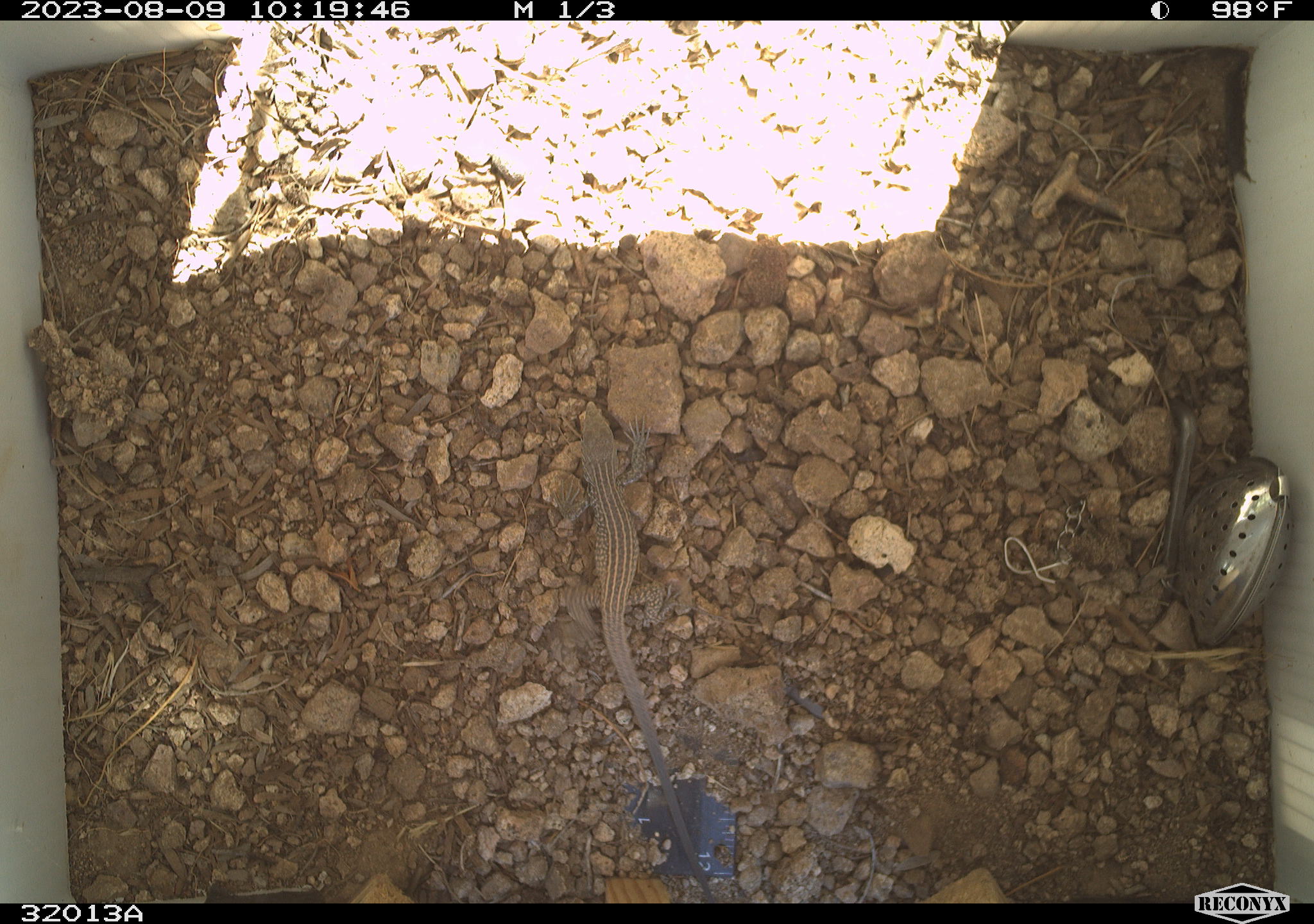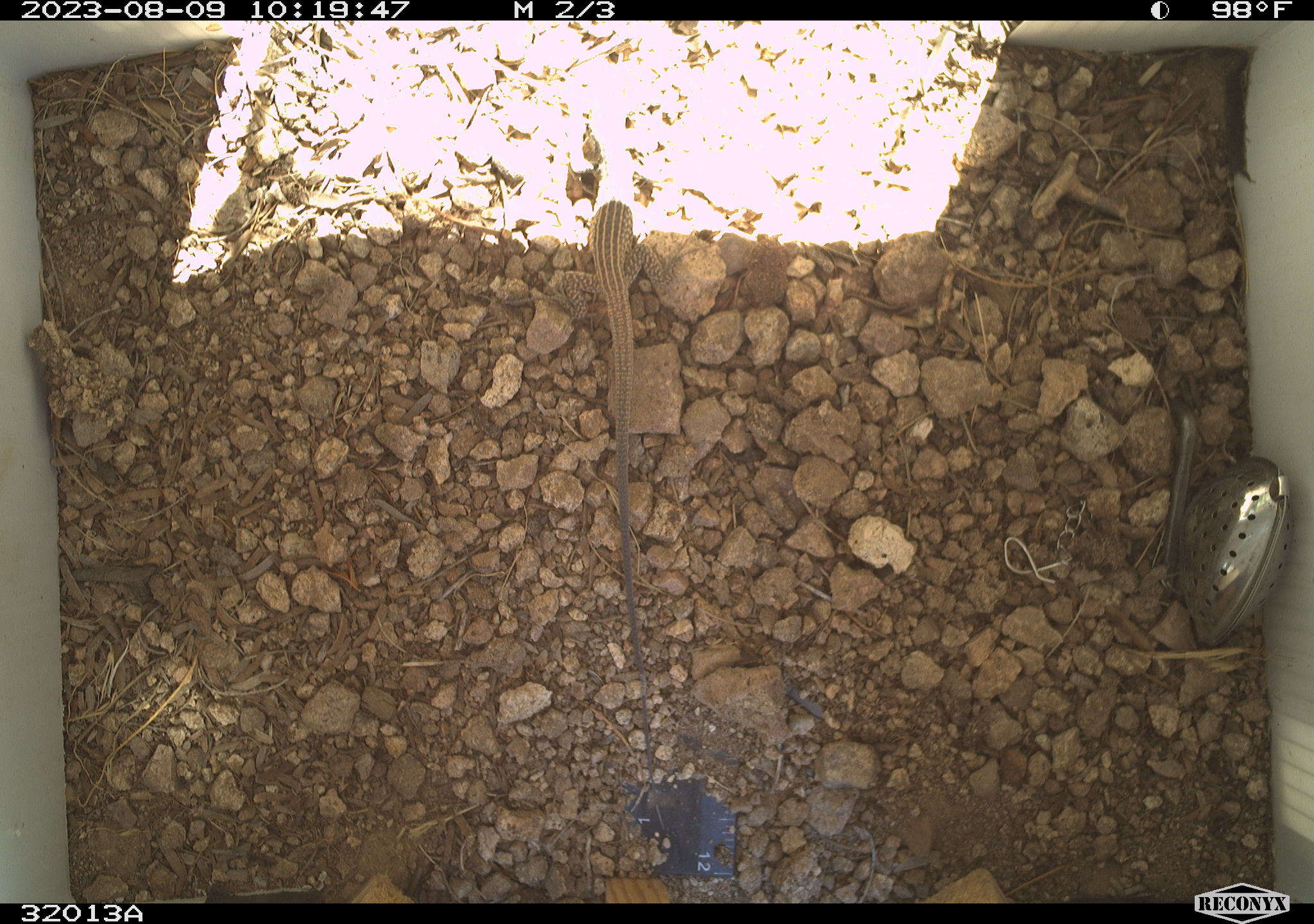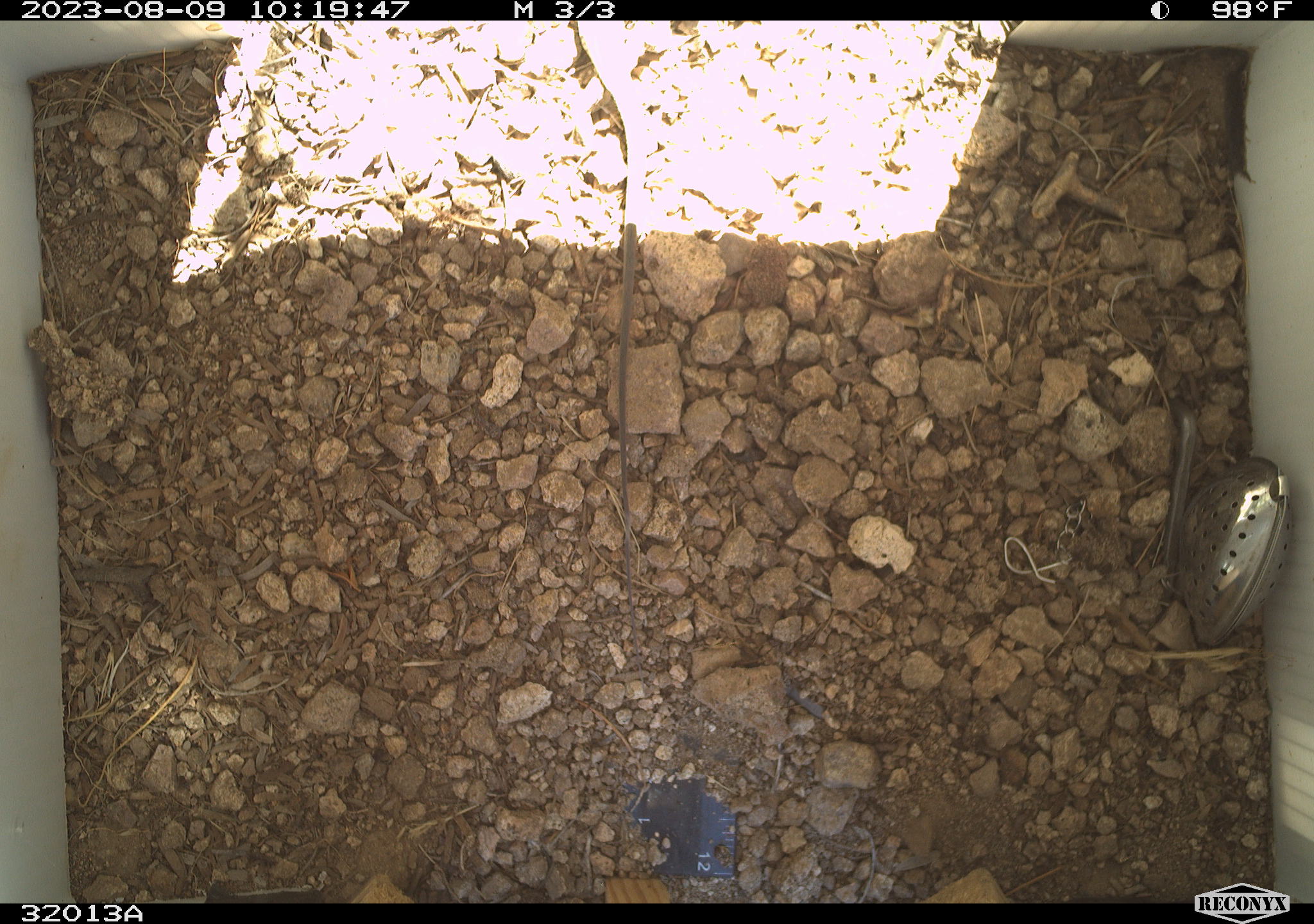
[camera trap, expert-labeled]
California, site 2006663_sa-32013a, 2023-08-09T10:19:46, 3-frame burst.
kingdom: Animalia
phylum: Chordata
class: Reptilia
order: Squamata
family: Teiidae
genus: Aspidoscelis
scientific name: Aspidoscelis tigris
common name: western whiptail